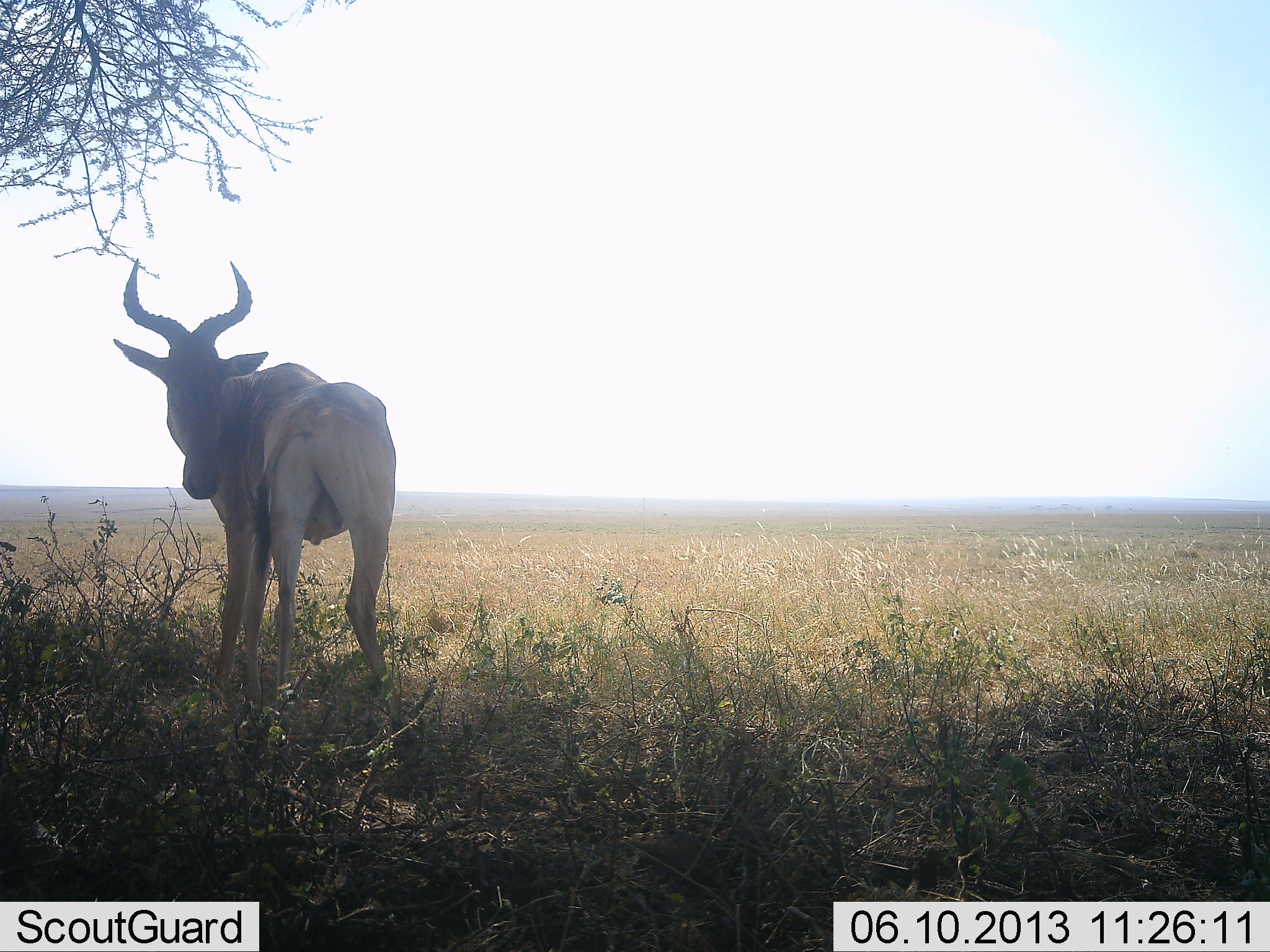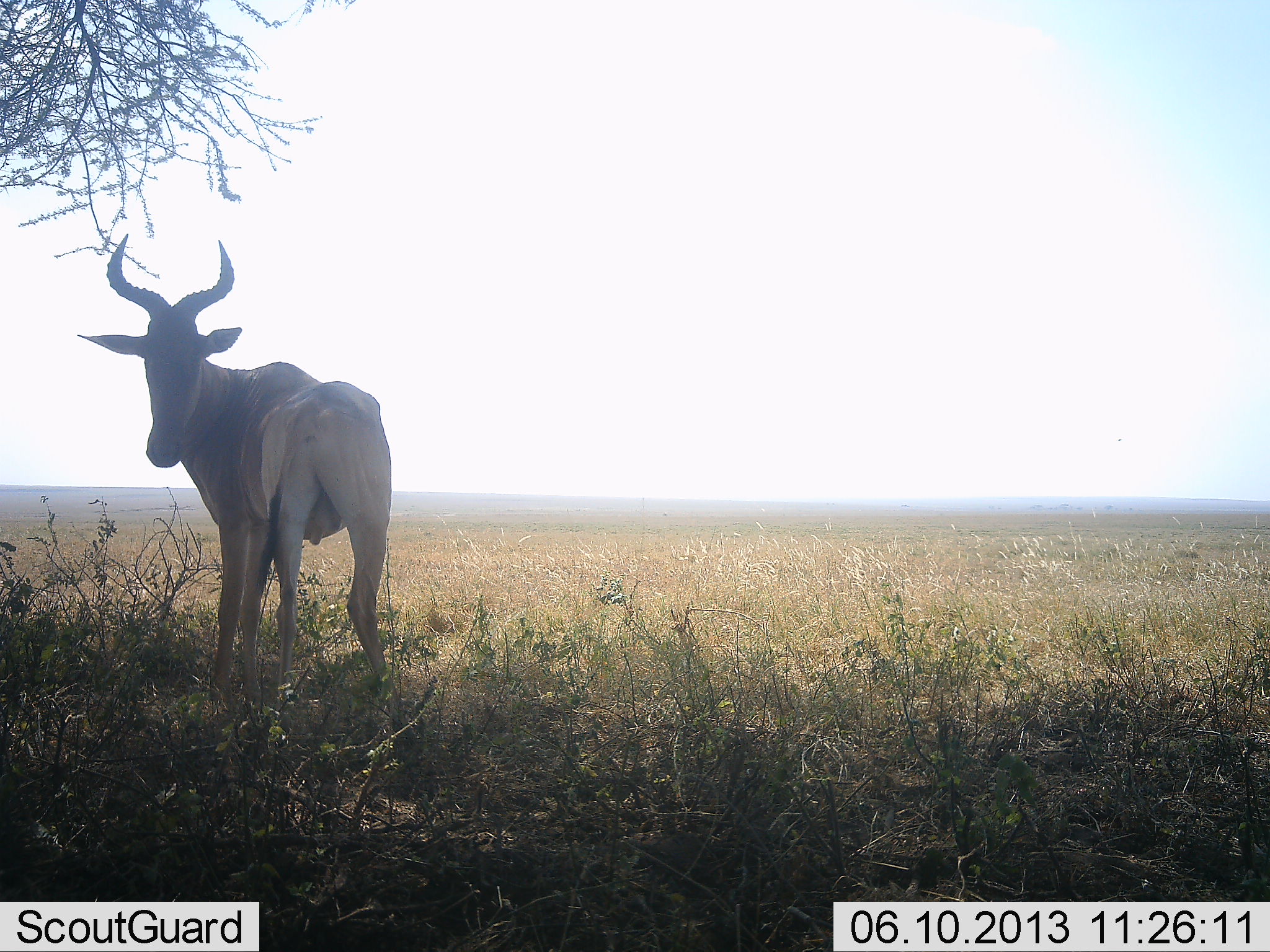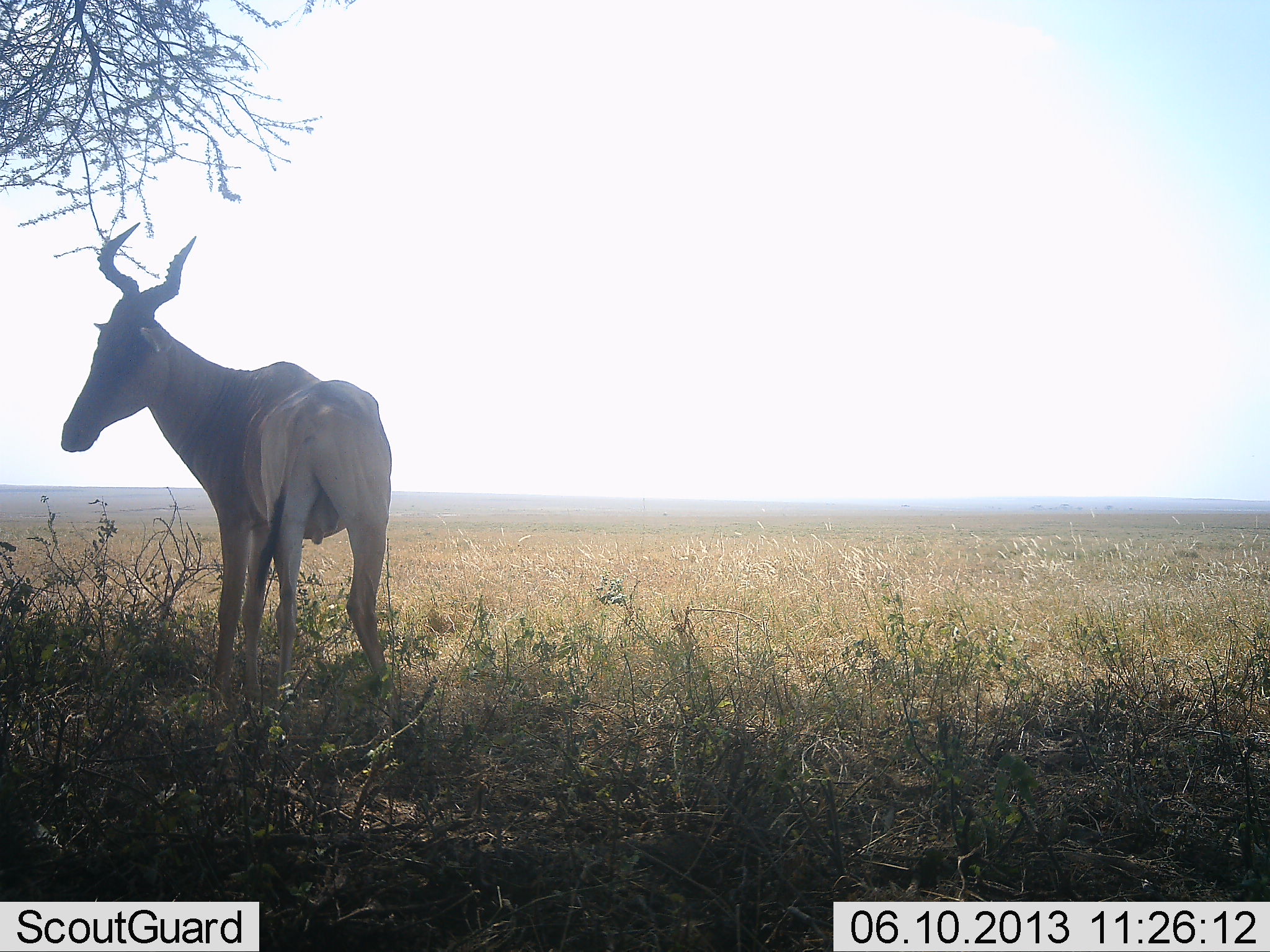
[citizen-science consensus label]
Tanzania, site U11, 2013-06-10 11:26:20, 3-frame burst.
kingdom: Animalia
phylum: Chordata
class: Mammalia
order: Artiodactyla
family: Bovidae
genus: Alcelaphus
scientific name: Alcelaphus buselaphus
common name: hartebeest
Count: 1.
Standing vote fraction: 97%.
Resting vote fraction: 0%.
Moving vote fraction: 0%.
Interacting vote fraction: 3%.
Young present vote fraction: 0%.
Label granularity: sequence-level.